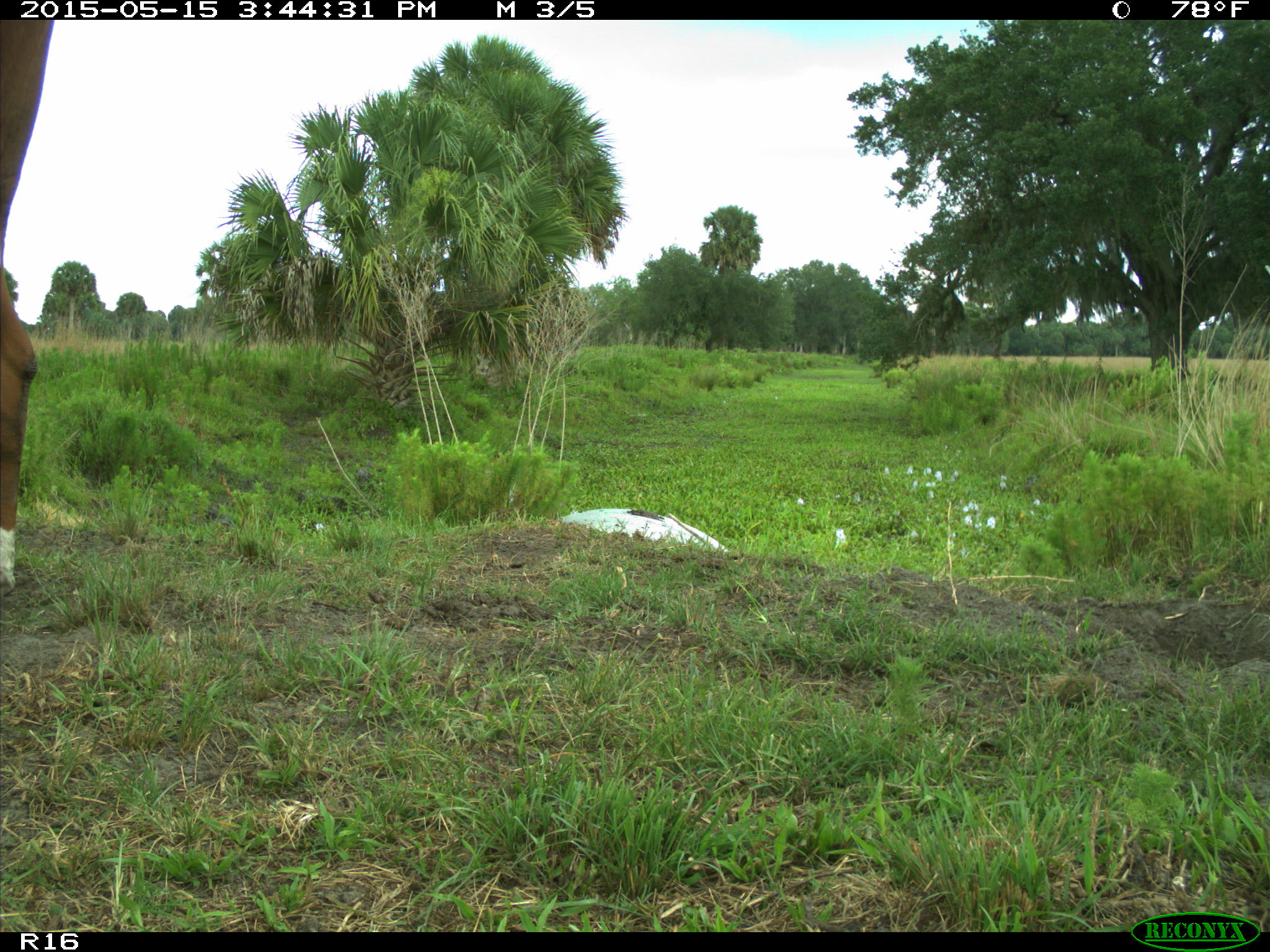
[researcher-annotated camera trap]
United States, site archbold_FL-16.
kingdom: Animalia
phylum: Chordata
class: Mammalia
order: Artiodactyla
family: Bovidae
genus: Bos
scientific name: Bos taurus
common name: domestic cow